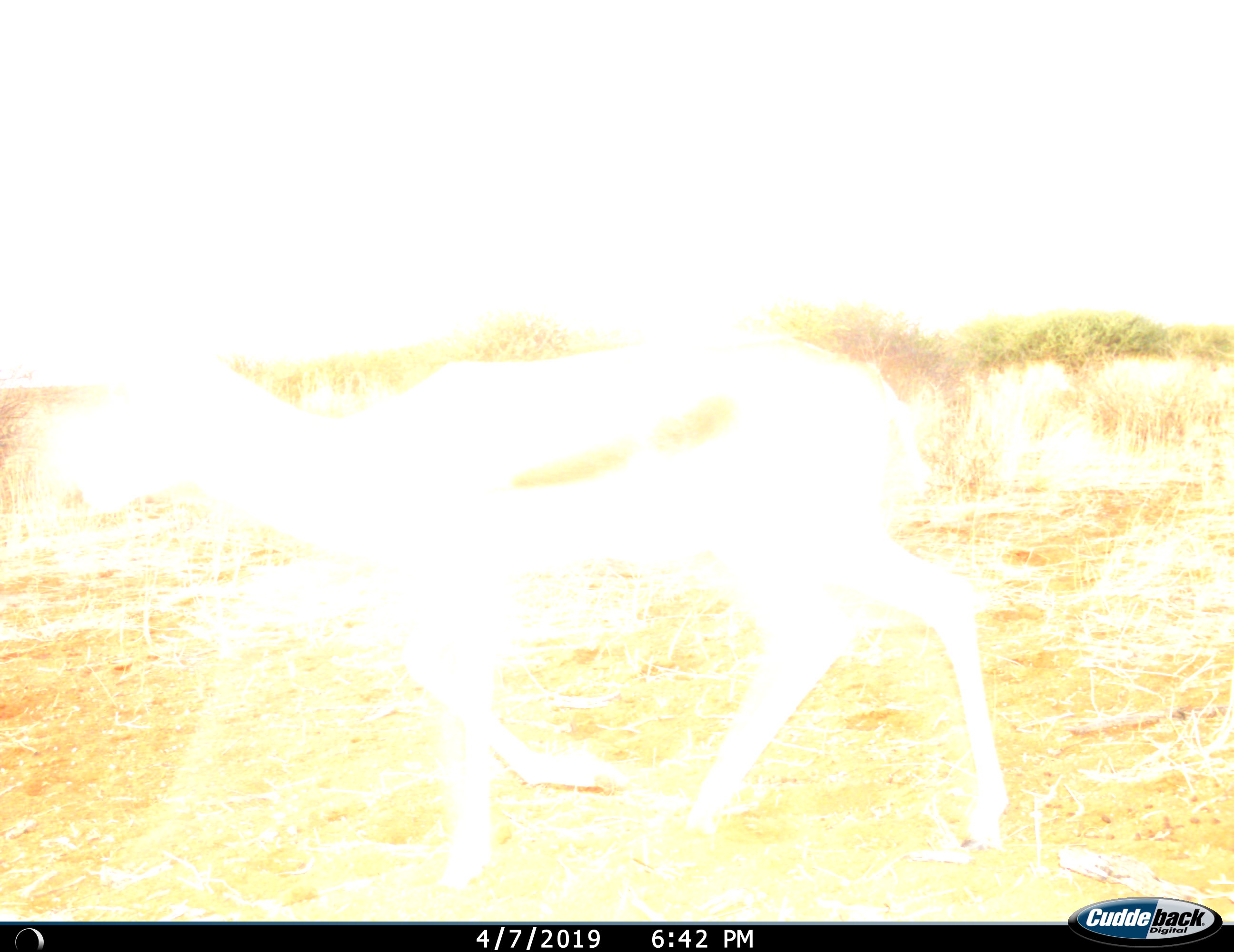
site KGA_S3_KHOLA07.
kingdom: Animalia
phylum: Chordata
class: Mammalia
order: Artiodactyla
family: Bovidae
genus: Antidorcas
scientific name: Antidorcas marsupialis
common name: springbok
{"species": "springbok (Antidorcas marsupialis)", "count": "1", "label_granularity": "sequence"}